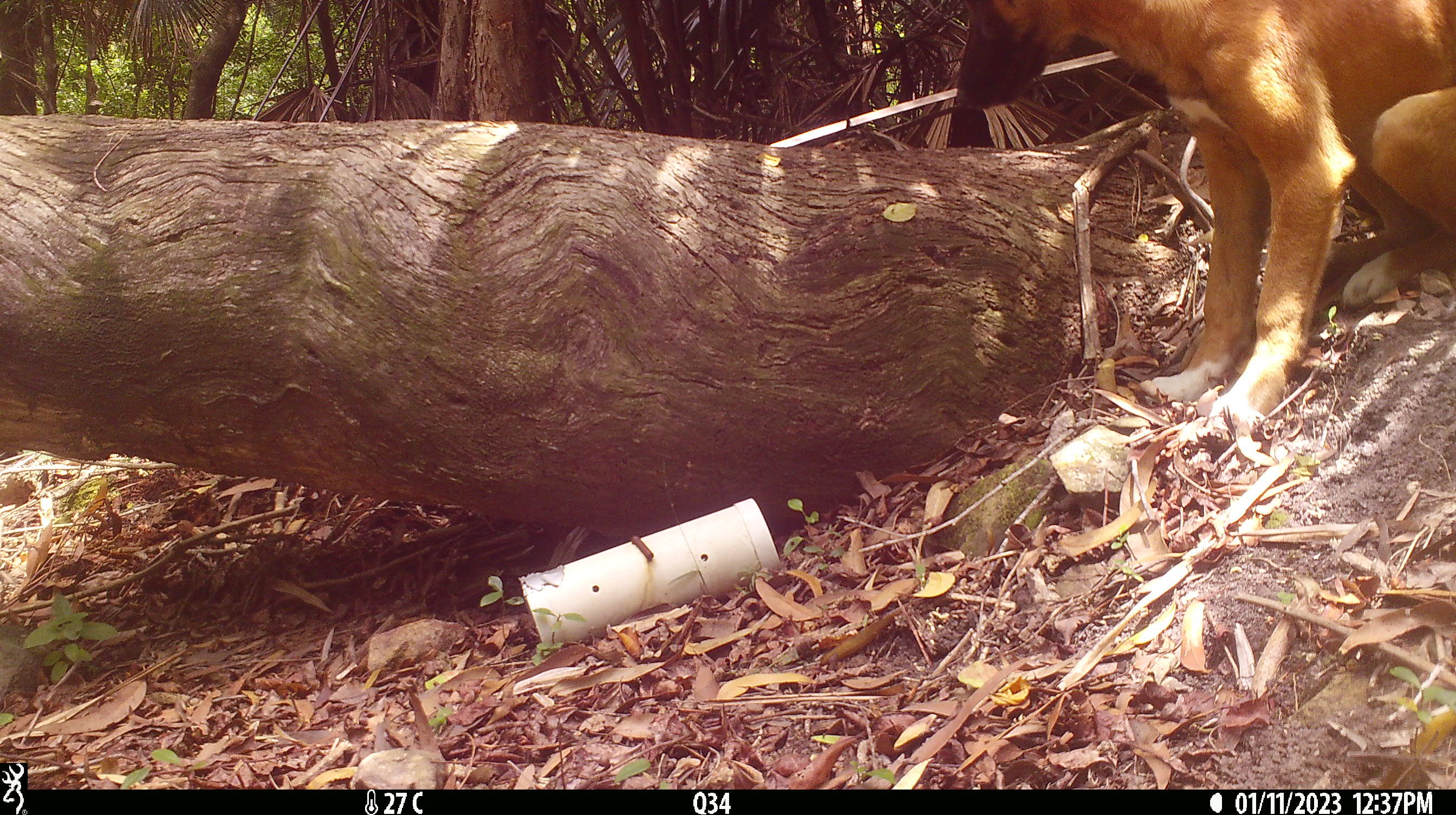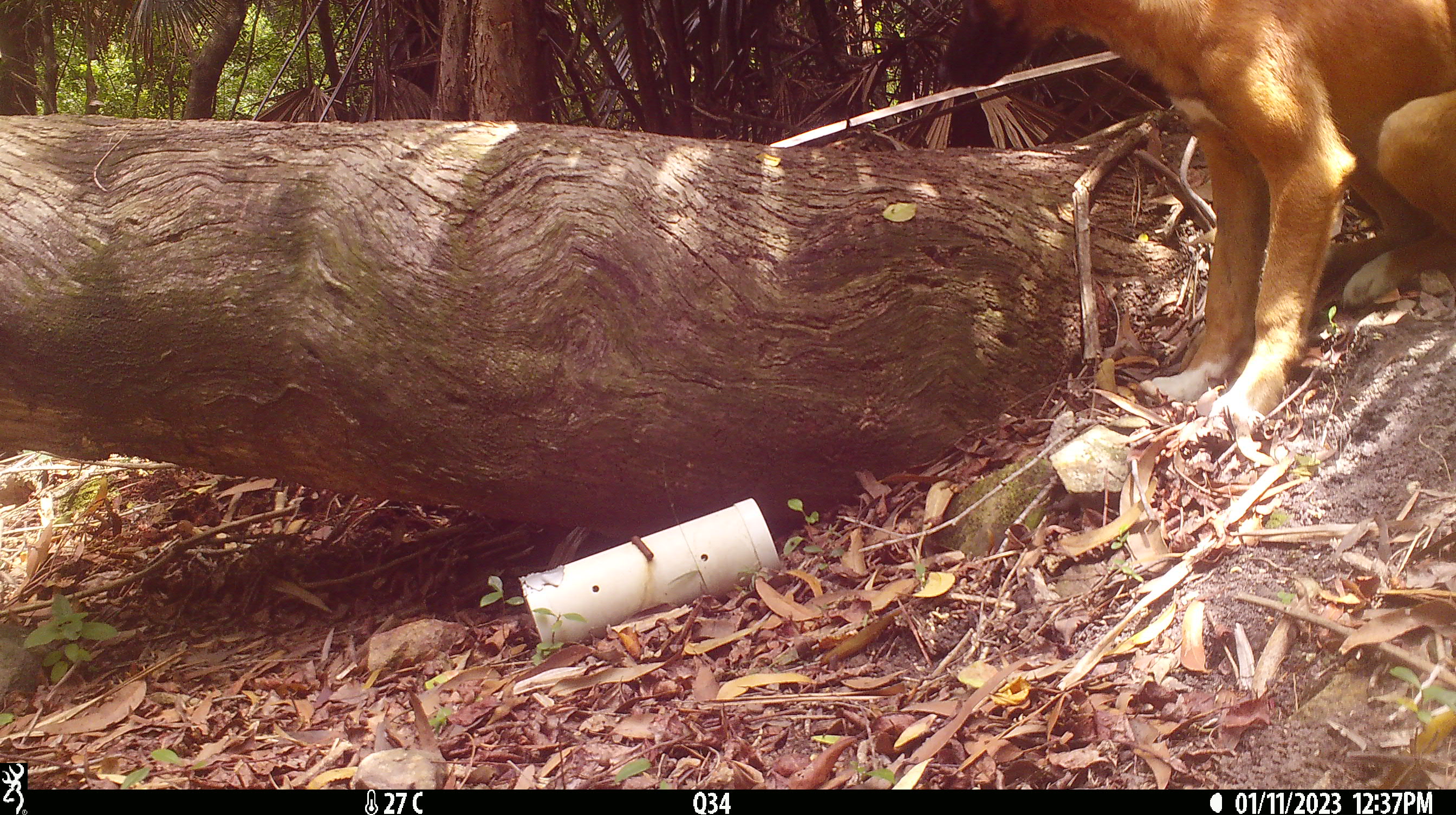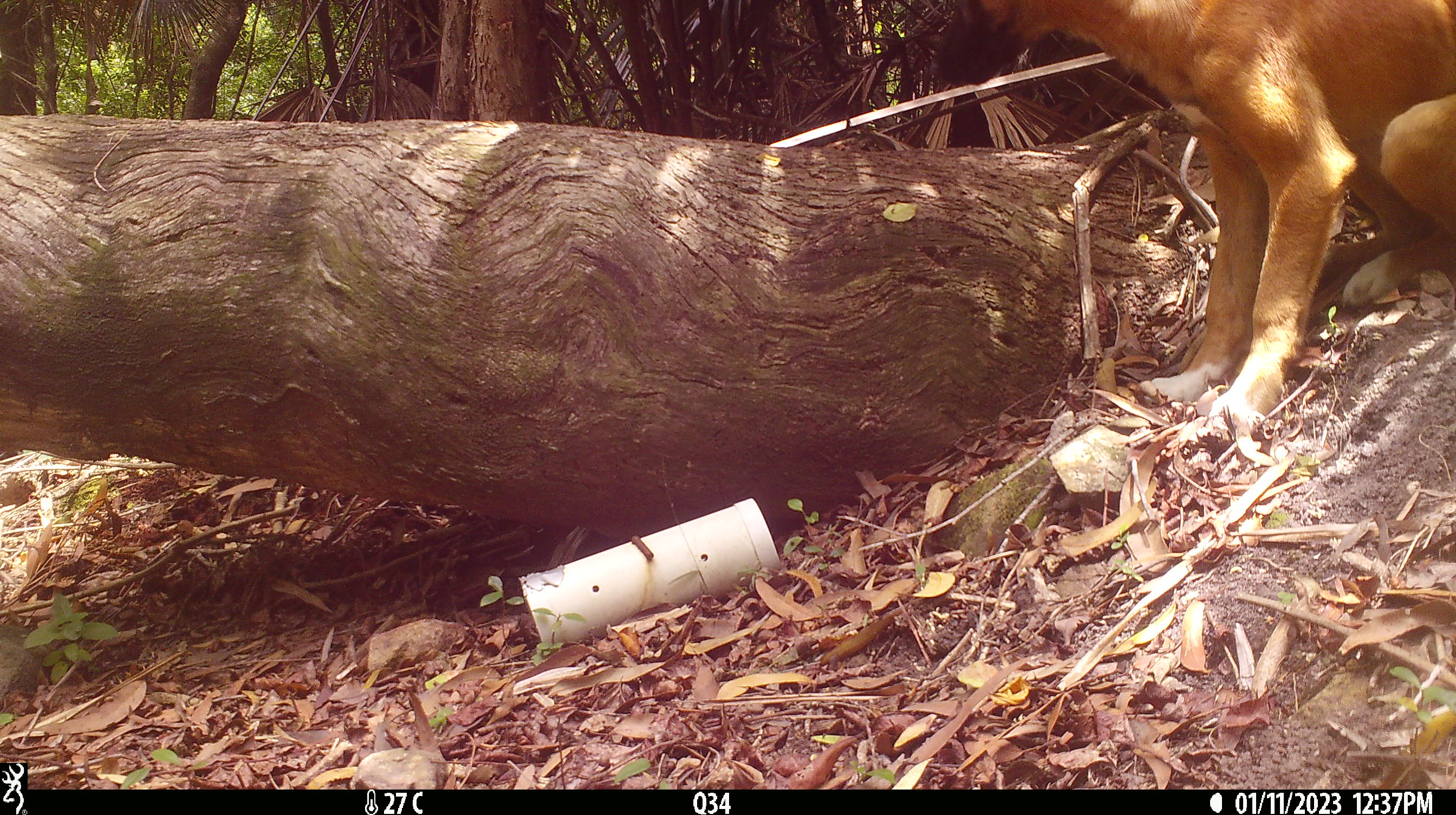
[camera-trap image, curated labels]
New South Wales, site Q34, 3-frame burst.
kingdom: Animalia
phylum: Chordata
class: Mammalia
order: Carnivora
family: Canidae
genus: Canis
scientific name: Canis familiaris dingo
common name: dingo